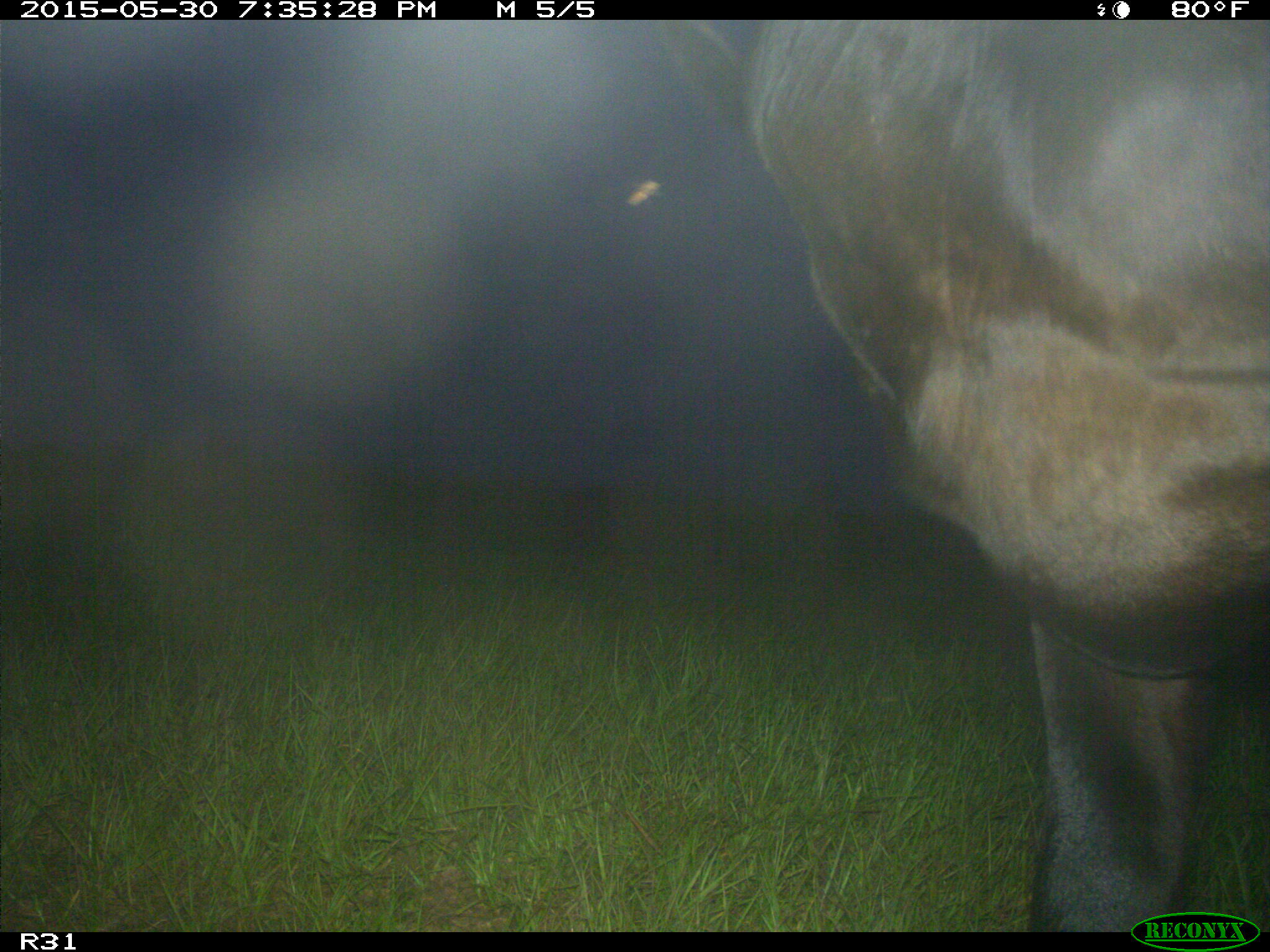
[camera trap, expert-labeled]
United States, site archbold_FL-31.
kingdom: Animalia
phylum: Chordata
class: Mammalia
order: Artiodactyla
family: Bovidae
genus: Bos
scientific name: Bos taurus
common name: domestic cow